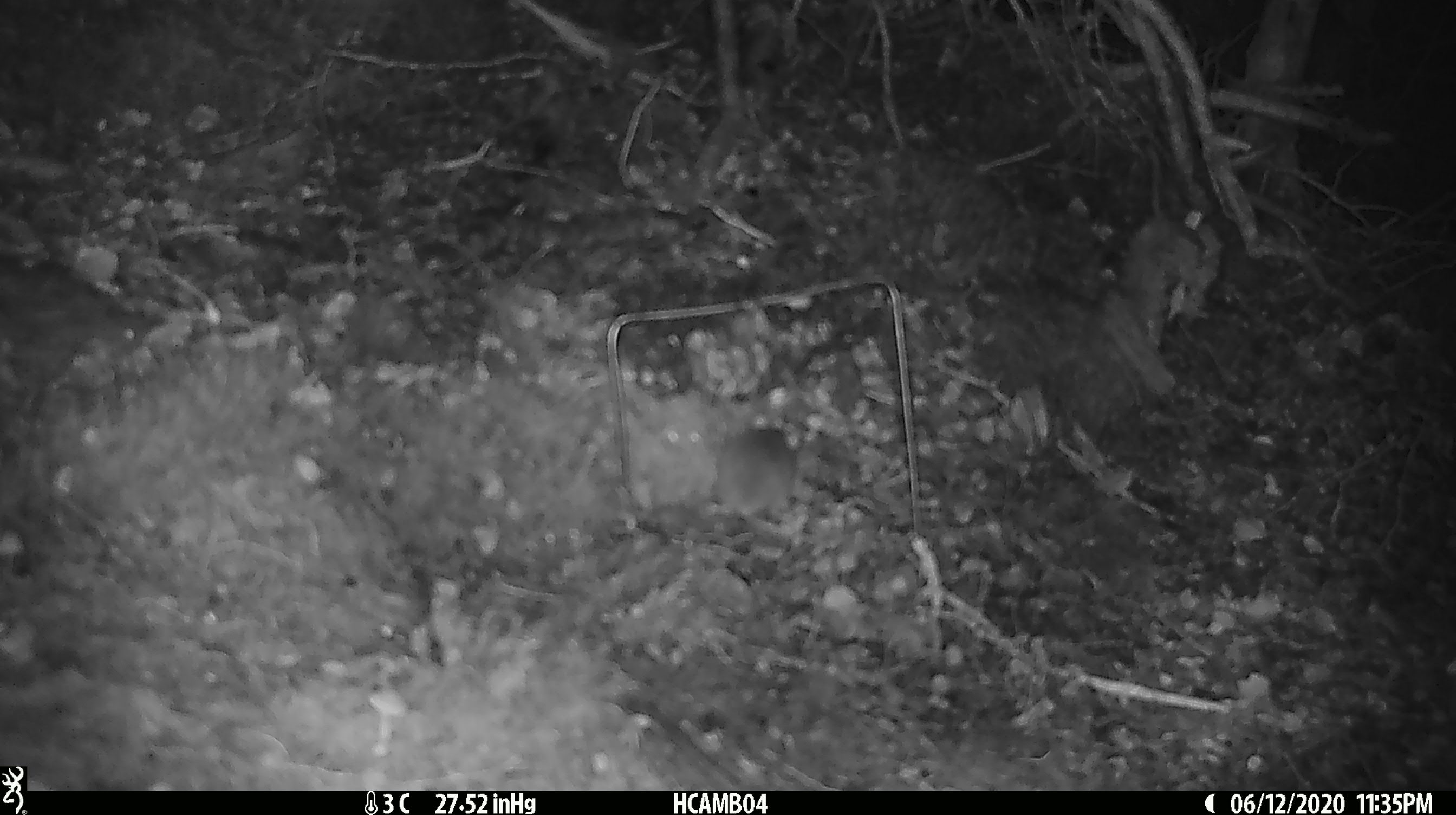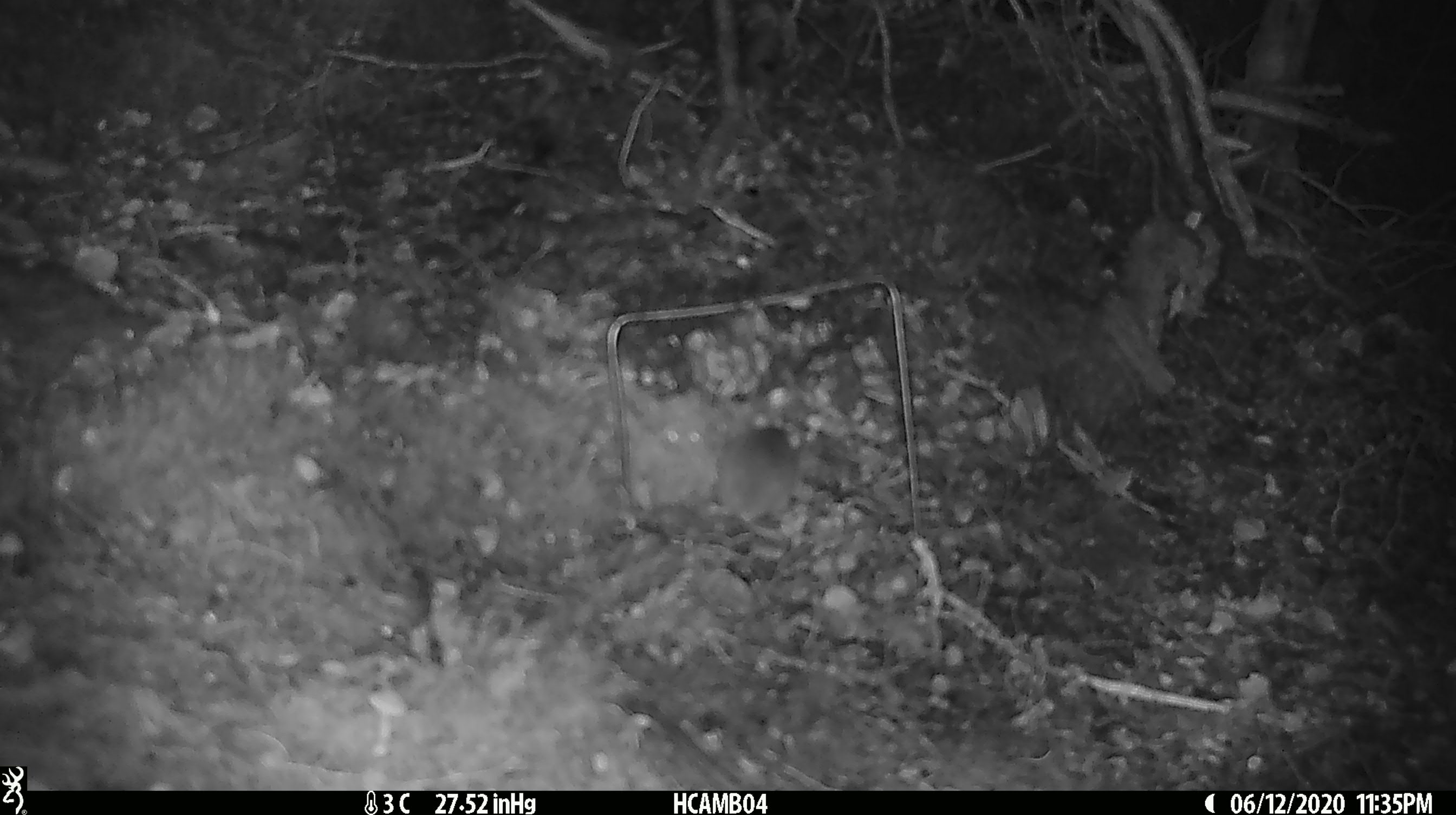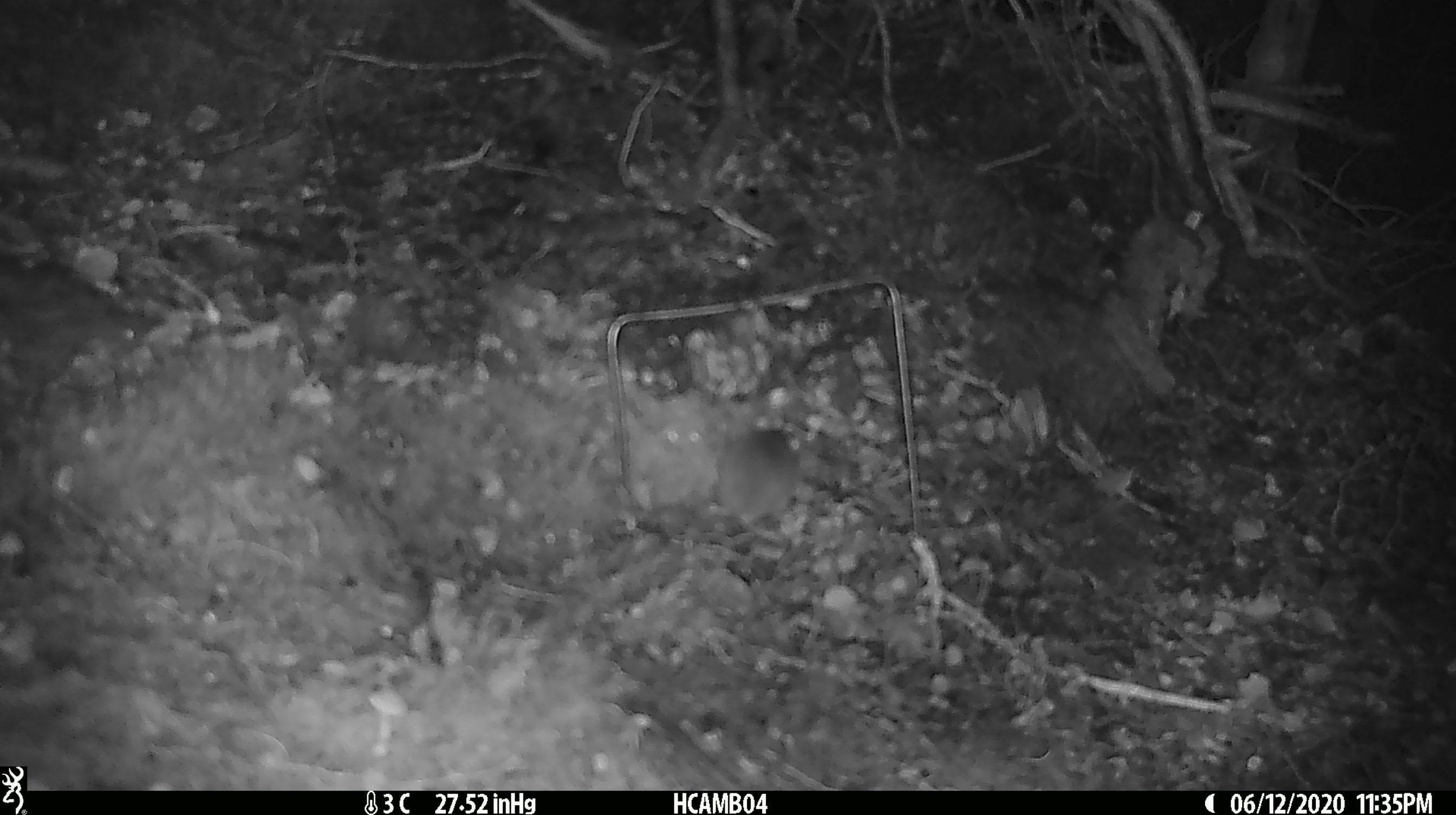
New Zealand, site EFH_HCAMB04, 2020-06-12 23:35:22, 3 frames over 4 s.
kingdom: Animalia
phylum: Chordata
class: Mammalia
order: Rodentia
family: Muridae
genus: Mus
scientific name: Mus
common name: mouse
Mouse (Mus).